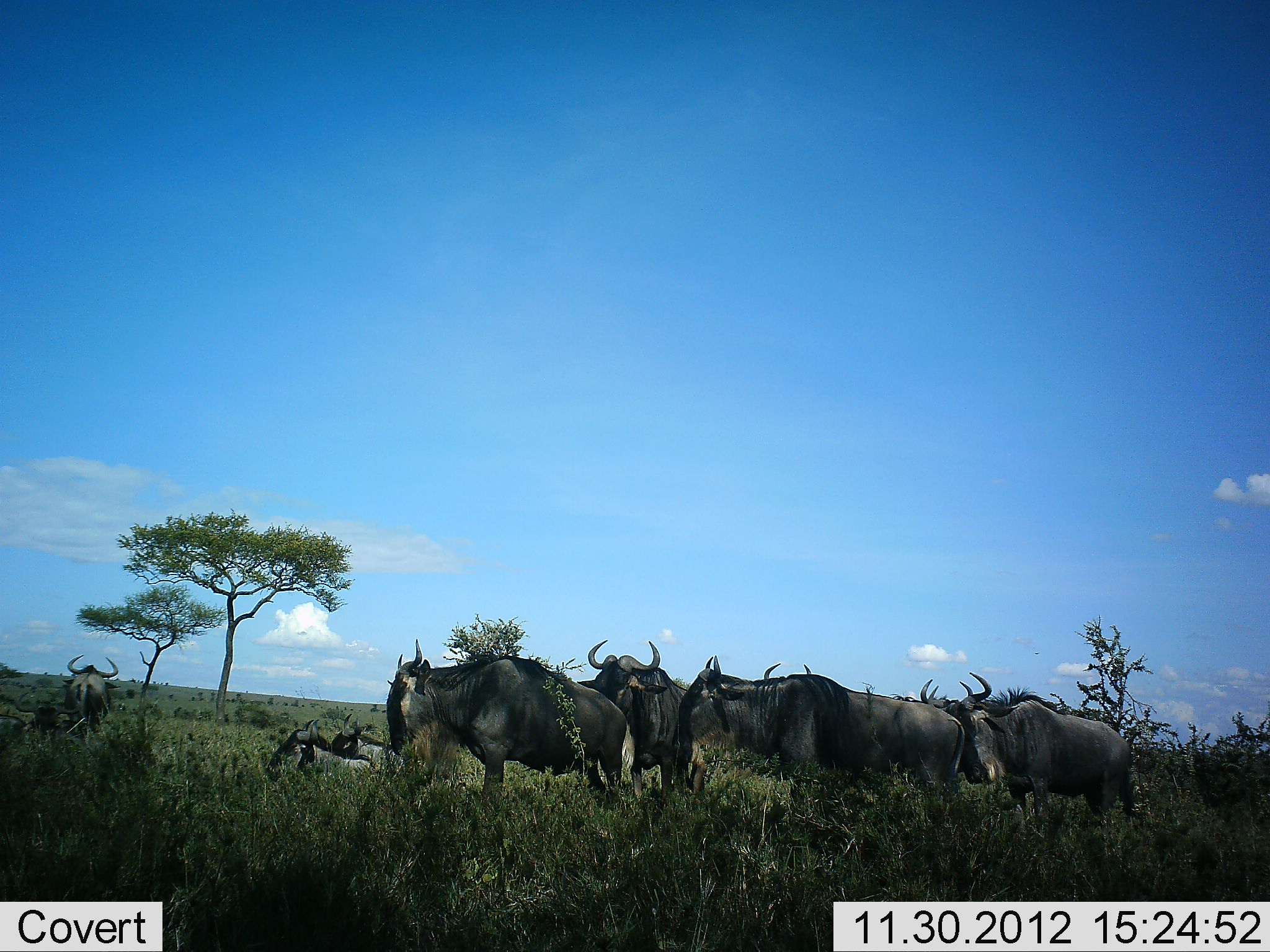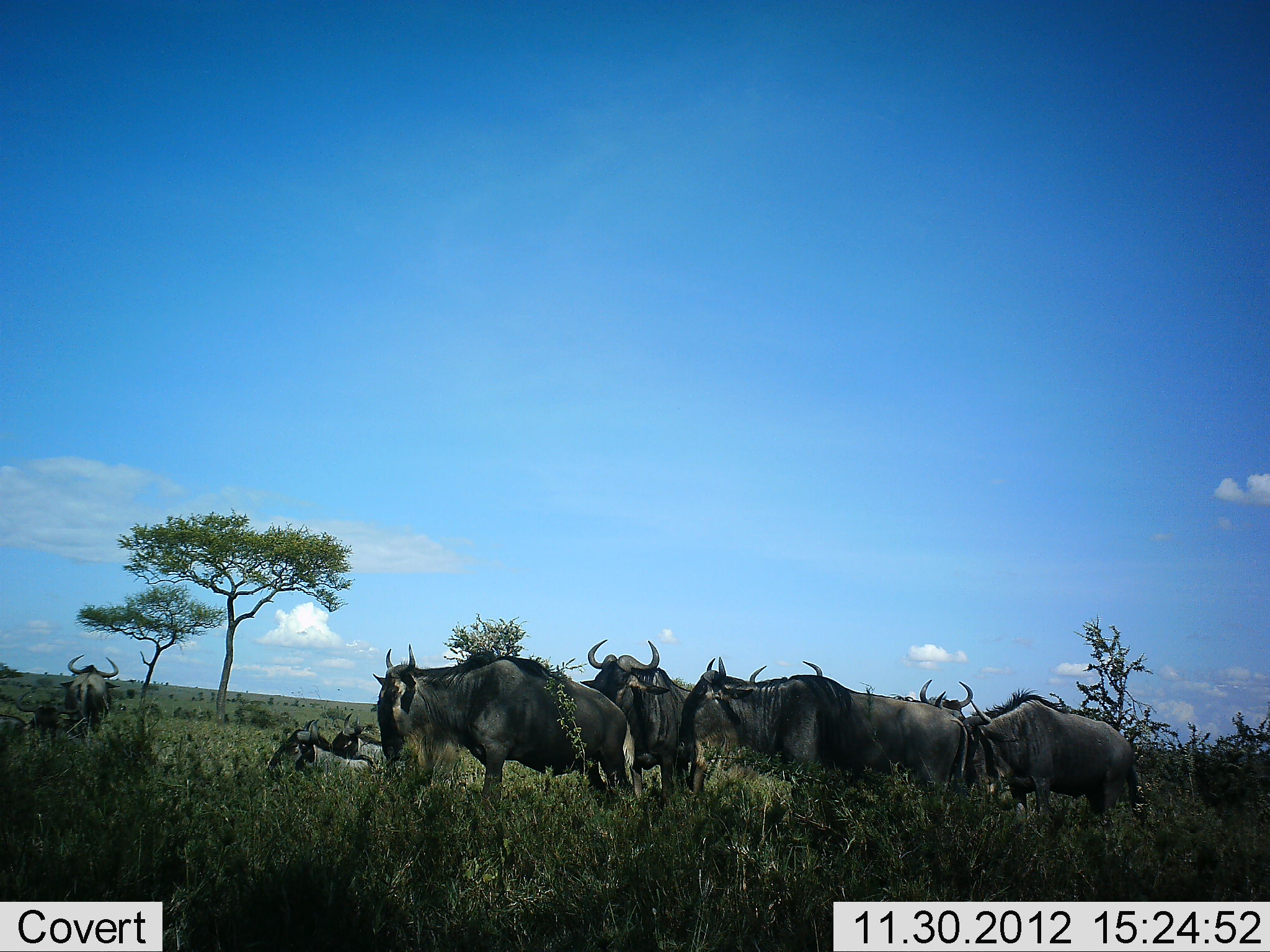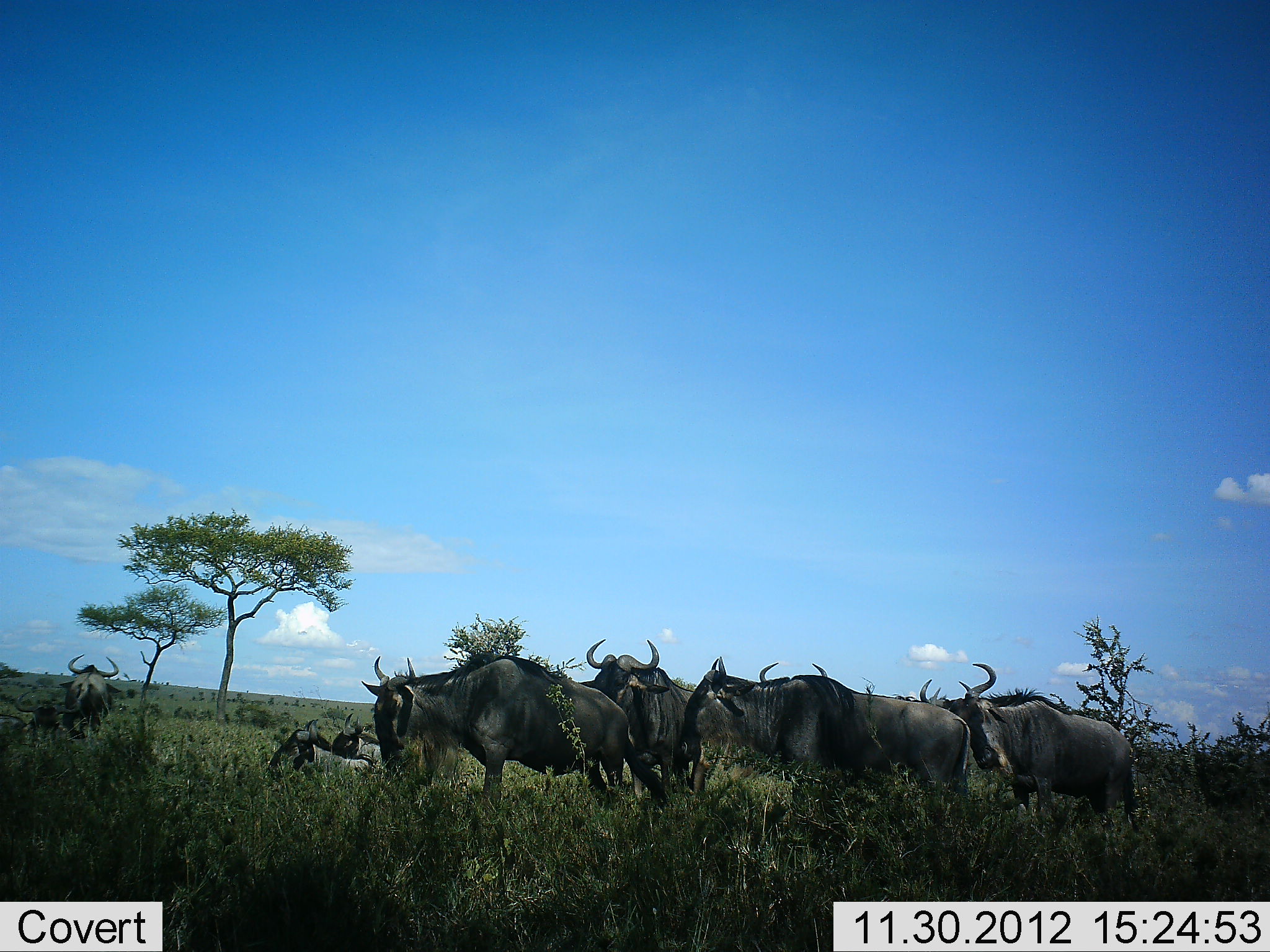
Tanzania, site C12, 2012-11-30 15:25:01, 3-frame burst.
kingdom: Animalia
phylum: Chordata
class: Mammalia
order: Artiodactyla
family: Bovidae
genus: Connochaetes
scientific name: Connochaetes taurinus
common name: blue wildebeest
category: wildebeest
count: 10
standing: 70%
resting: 80%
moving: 20%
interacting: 20%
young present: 10%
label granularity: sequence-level